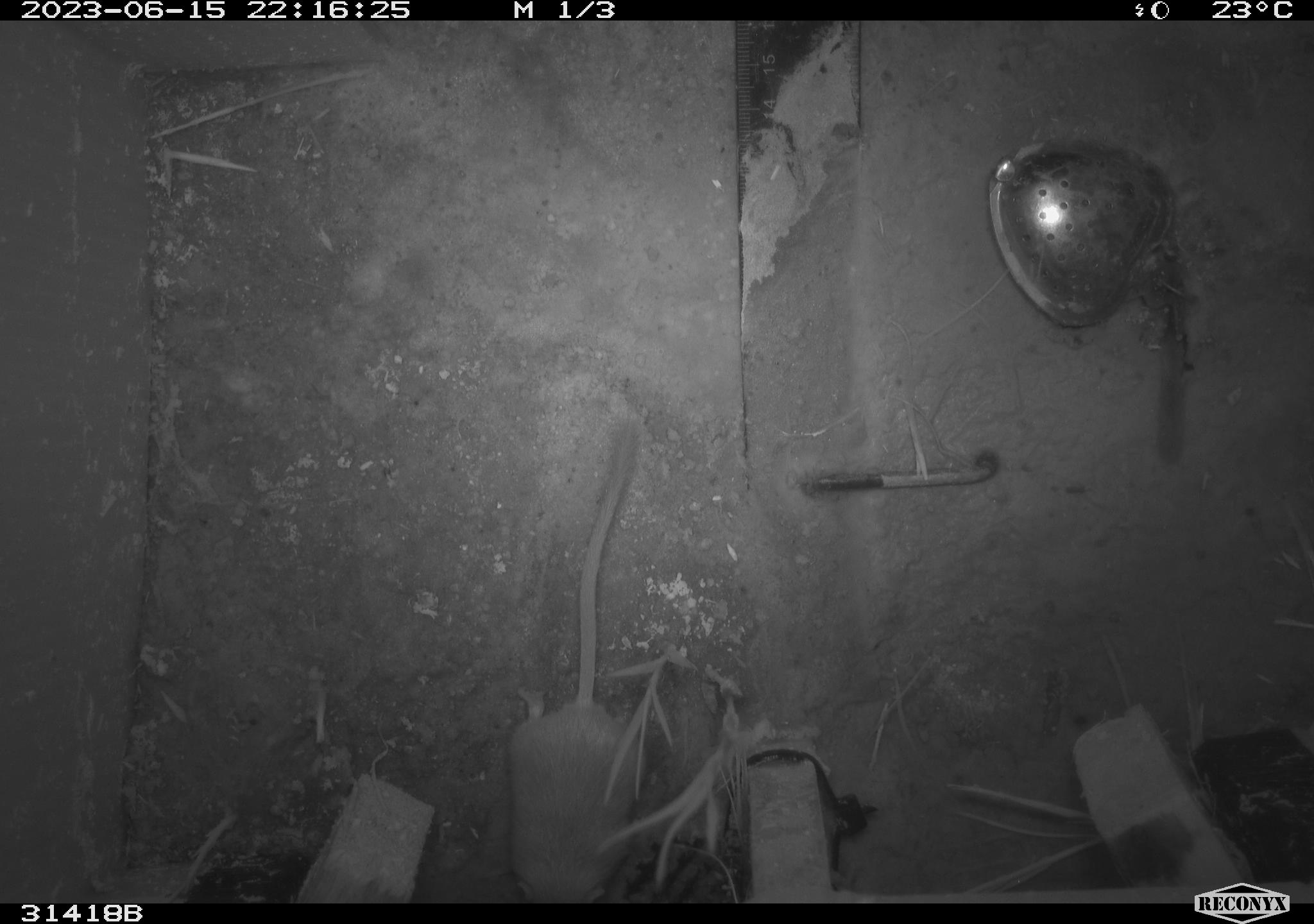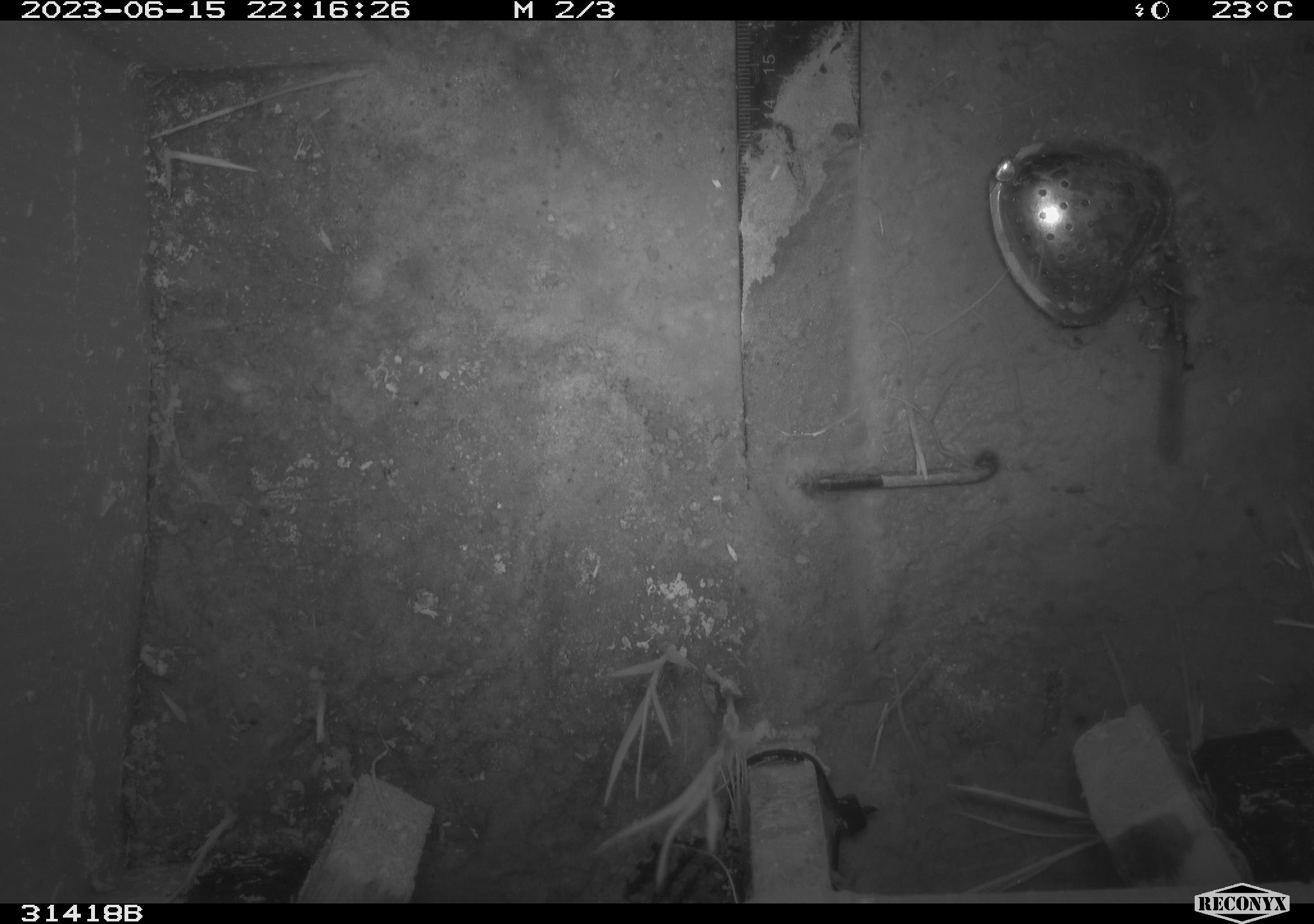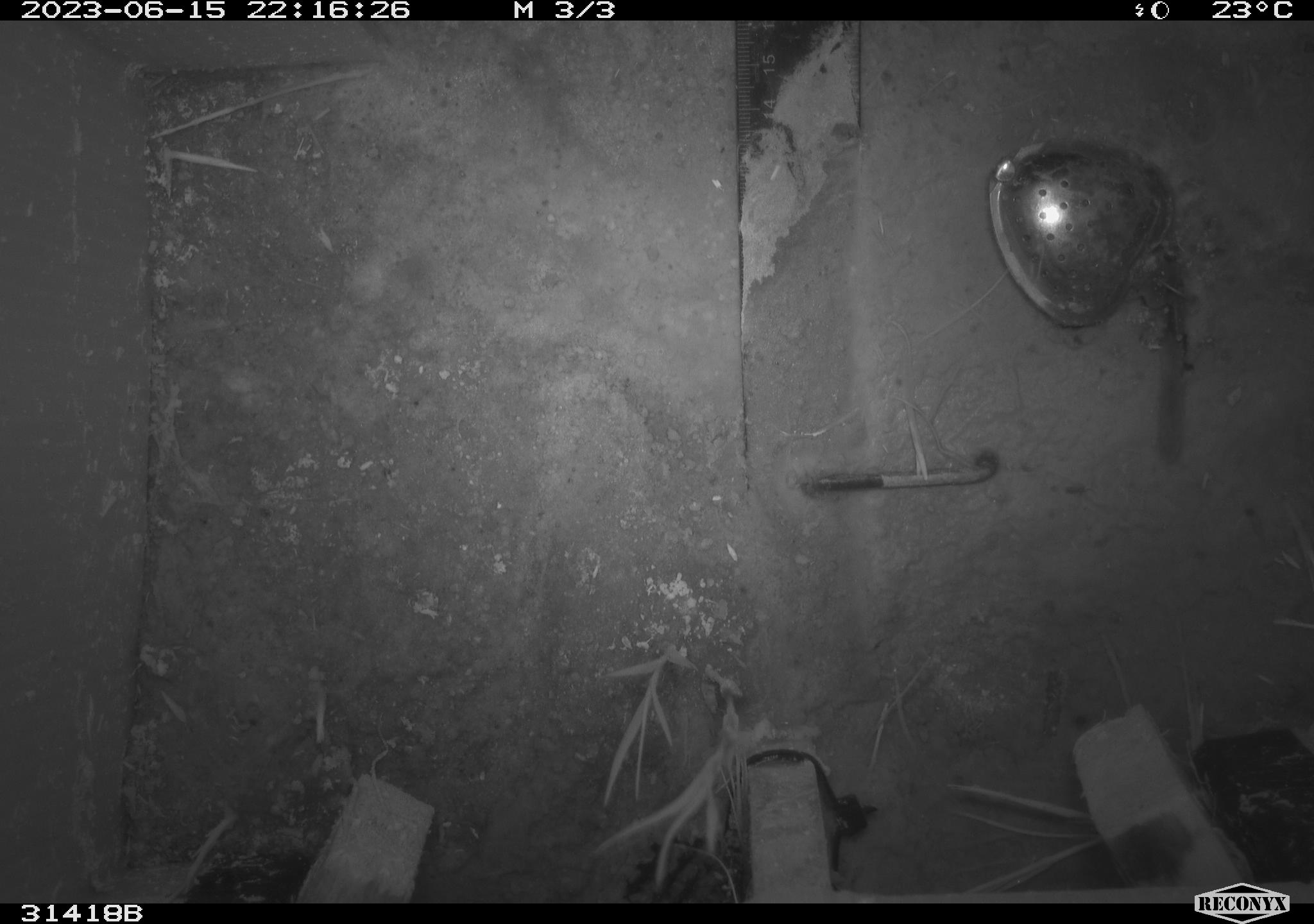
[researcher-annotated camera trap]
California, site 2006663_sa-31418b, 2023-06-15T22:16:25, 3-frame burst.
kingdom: Animalia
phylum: Chordata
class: Mammalia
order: Rodentia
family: Heteromyidae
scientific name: Heteromyidae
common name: kangaroo rats and pocket mice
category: heteromyidae family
Heteromyidae family (kangaroo rats and pocket mice) (Heteromyidae).